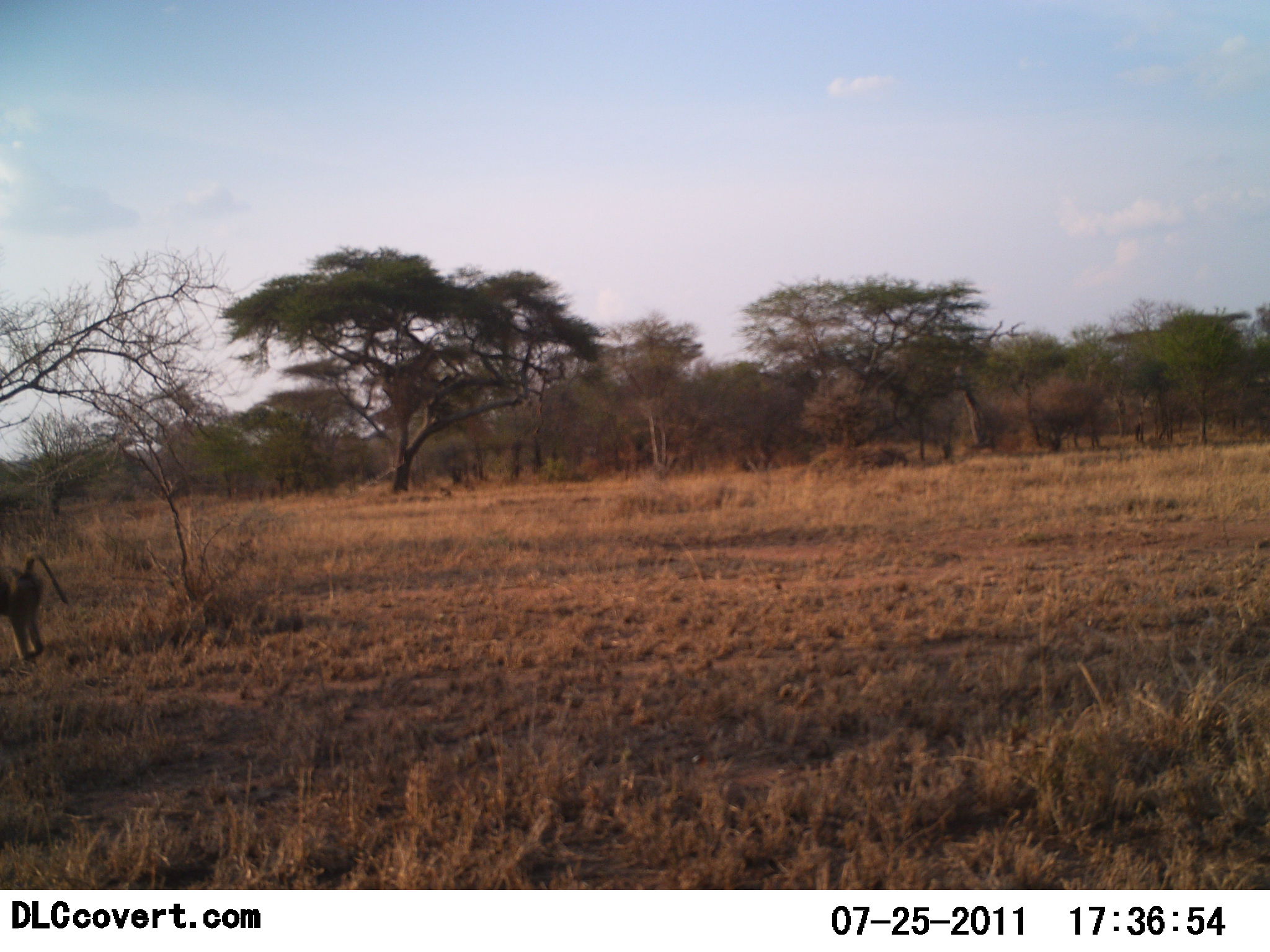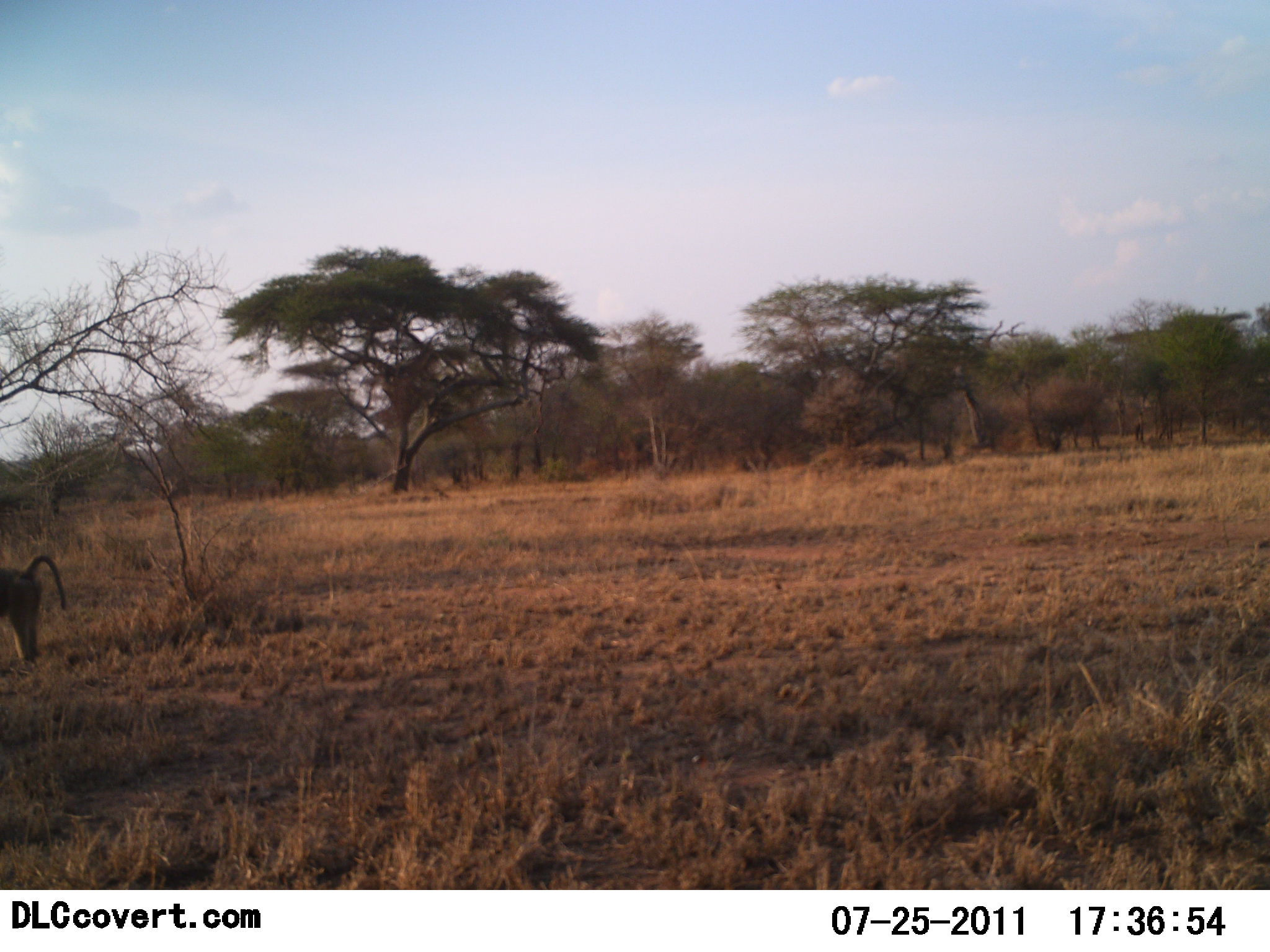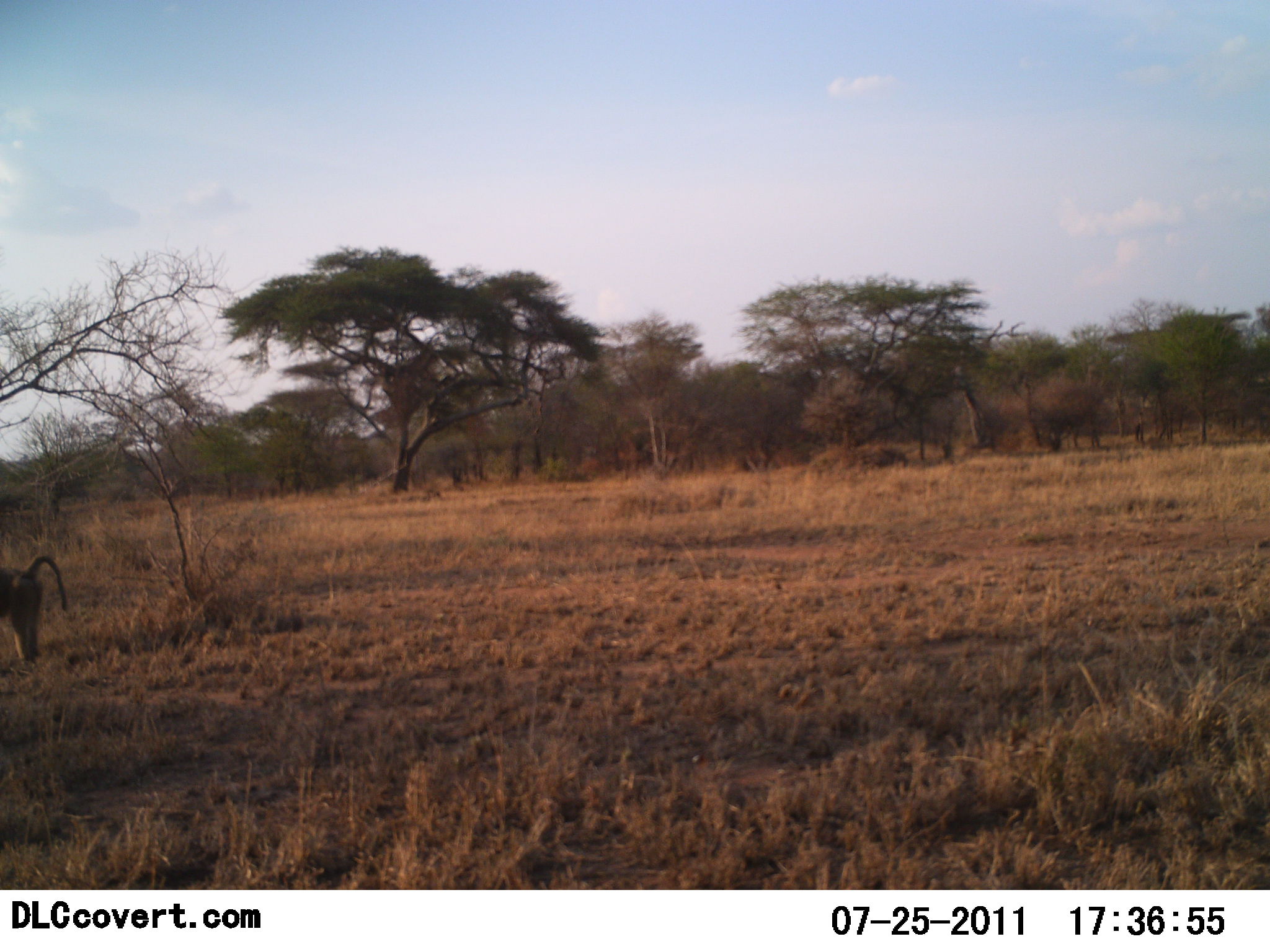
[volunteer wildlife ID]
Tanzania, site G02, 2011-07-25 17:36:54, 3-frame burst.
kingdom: Animalia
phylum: Chordata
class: Mammalia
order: Primates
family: Cercopithecidae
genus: Papio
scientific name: Papio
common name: baboon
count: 1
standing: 92%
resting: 0%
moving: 23%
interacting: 0%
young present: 0%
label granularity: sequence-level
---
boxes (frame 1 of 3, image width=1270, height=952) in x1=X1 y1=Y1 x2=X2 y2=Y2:
animal: x1=0 y1=549 x2=70 y2=664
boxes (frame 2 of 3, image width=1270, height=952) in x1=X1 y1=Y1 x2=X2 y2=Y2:
animal: x1=0 y1=556 x2=68 y2=665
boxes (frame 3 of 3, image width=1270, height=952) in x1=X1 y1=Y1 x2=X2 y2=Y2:
animal: x1=0 y1=555 x2=69 y2=666